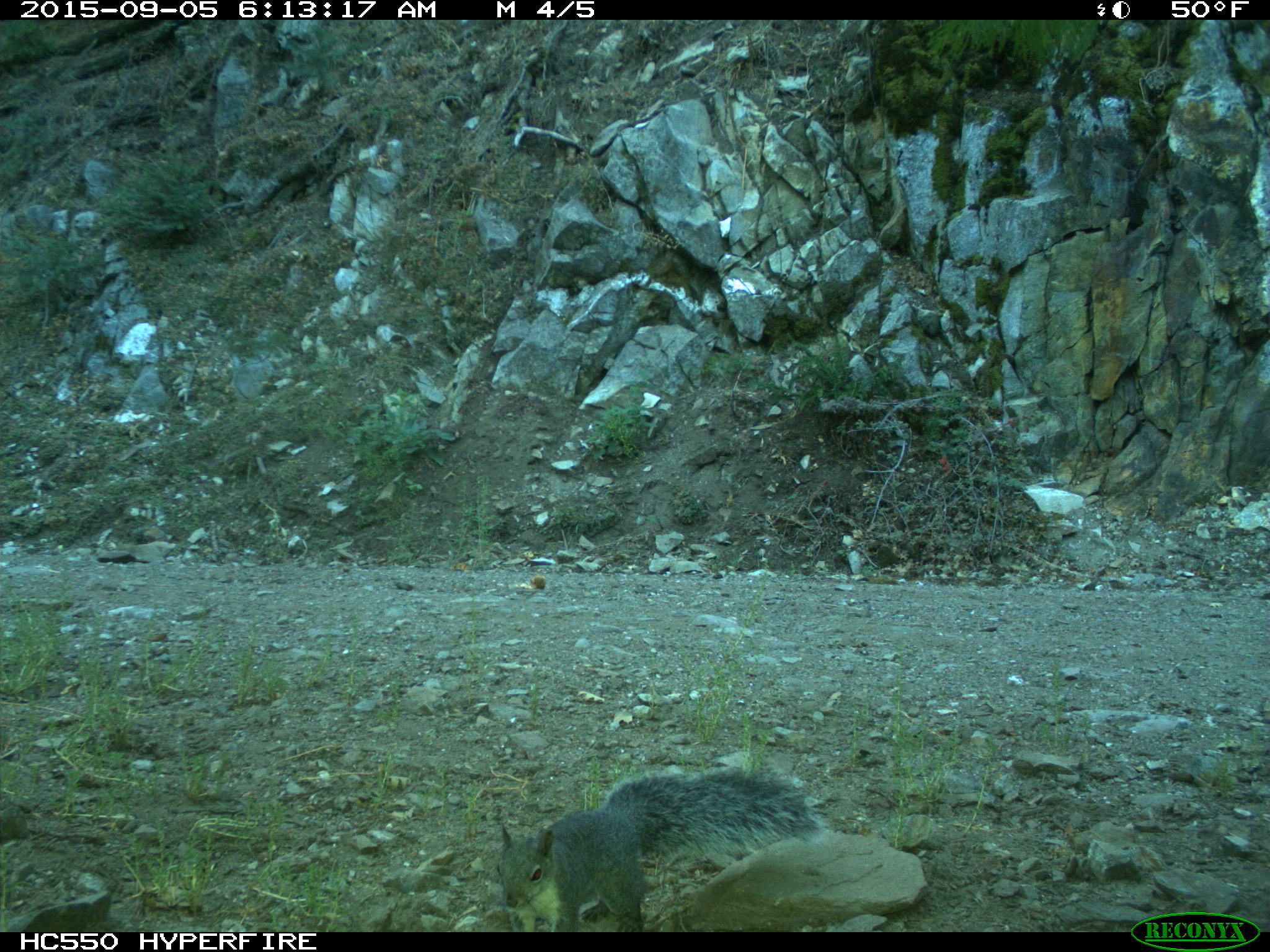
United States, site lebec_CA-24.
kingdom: Animalia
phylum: Chordata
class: Mammalia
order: Rodentia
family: Sciuridae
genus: Sciurus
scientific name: Sciurus carolinensis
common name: eastern gray squirrel